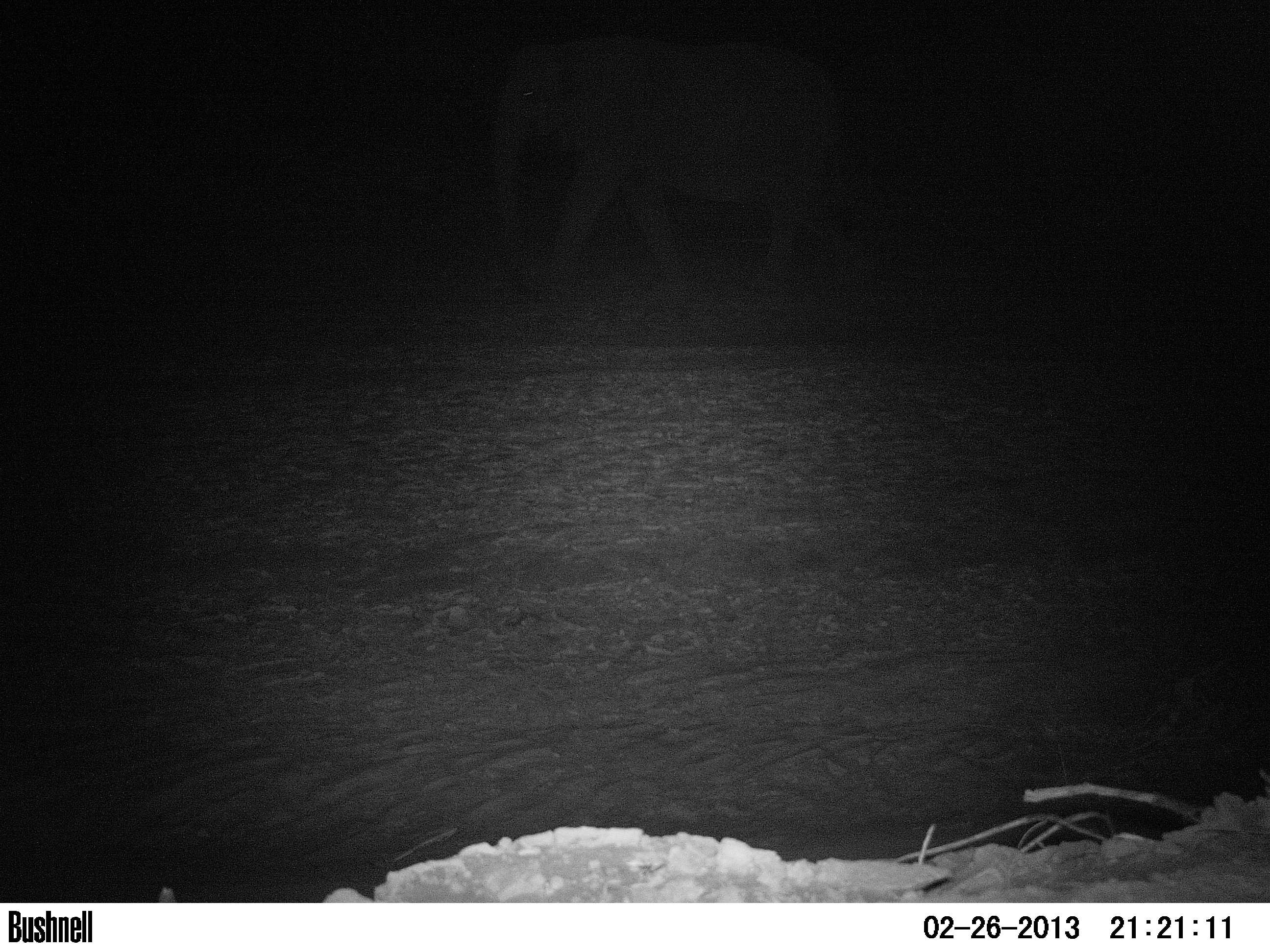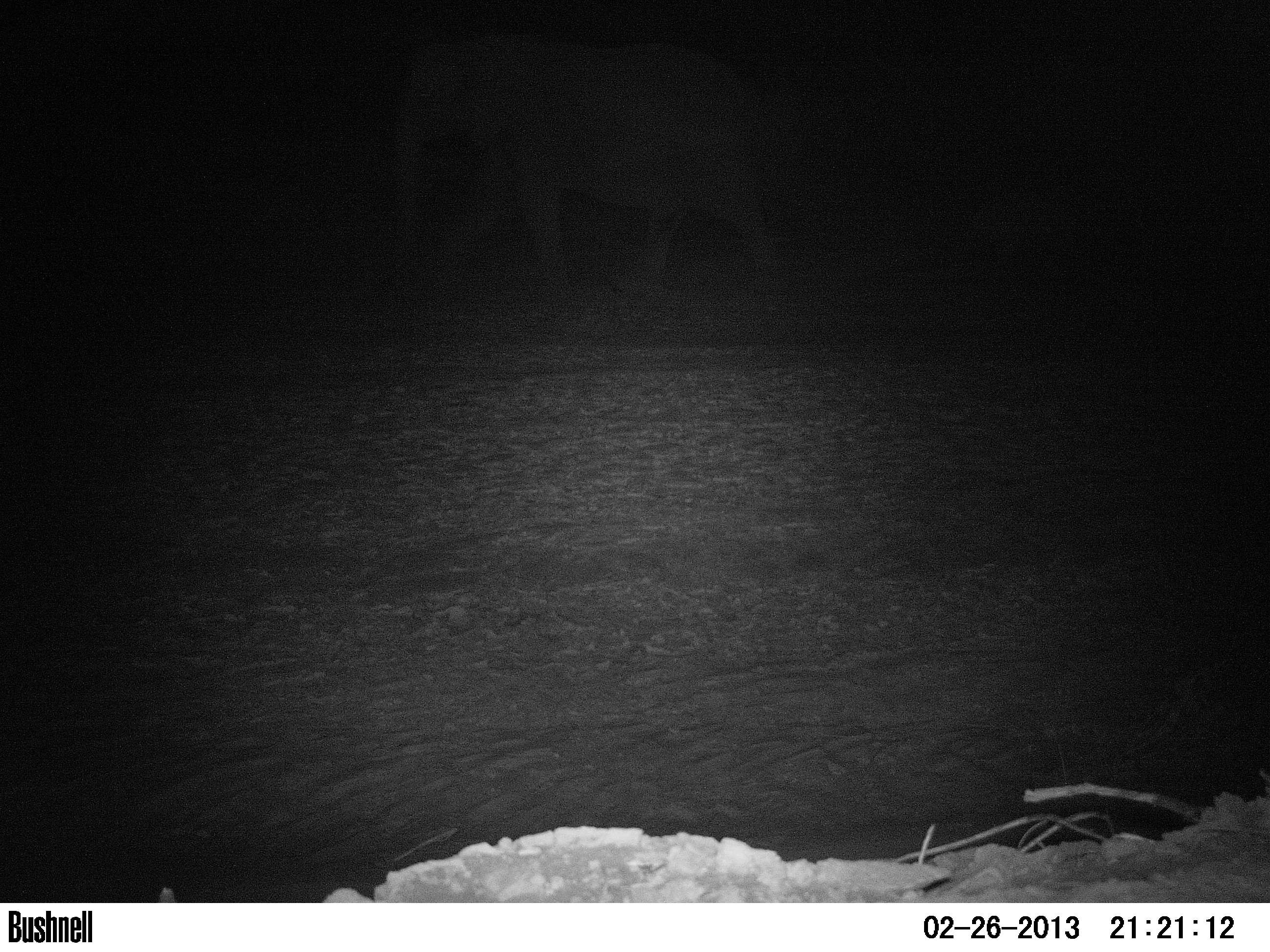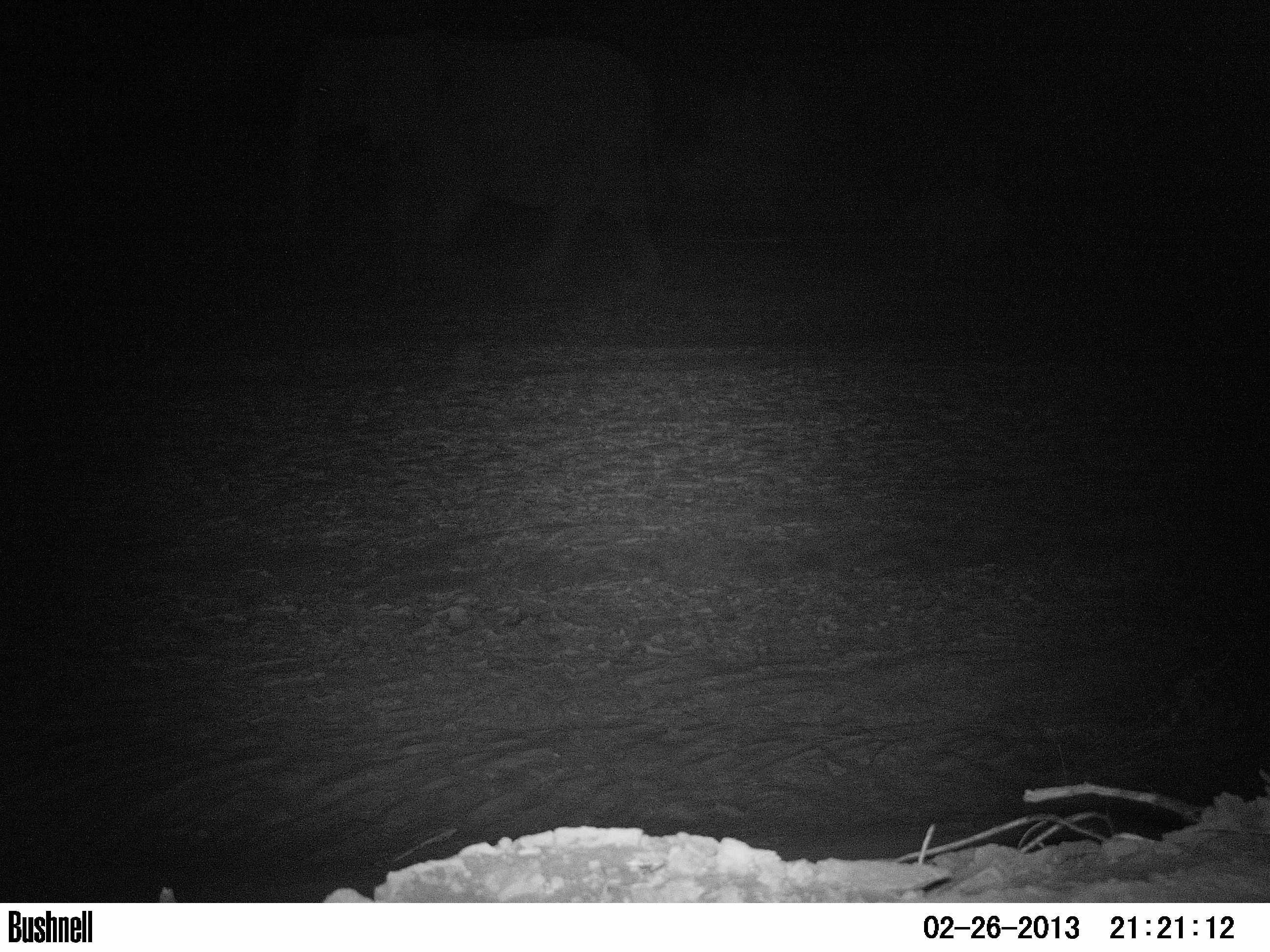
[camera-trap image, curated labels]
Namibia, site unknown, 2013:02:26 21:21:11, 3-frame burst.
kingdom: Animalia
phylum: Chordata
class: Mammalia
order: Proboscidea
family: Elephantidae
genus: Loxodonta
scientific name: Loxodonta africana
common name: african elephant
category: loxodanta africana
Loxodanta africana (african elephant) (Loxodonta africana).